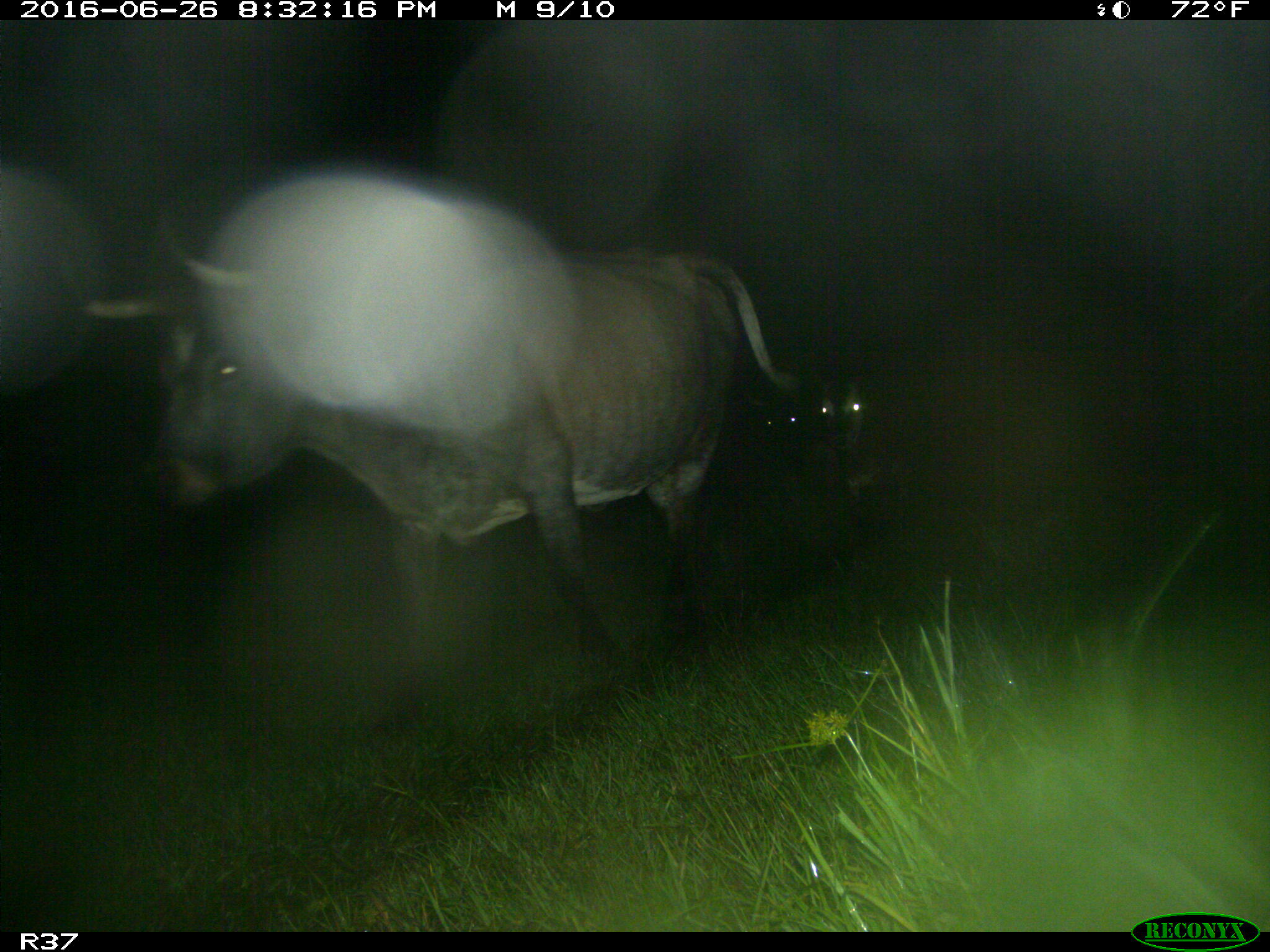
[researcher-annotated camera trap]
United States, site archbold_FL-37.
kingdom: Animalia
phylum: Chordata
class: Mammalia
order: Artiodactyla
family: Bovidae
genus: Bos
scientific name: Bos taurus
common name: domestic cow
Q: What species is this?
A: Bos taurus (domestic cow).